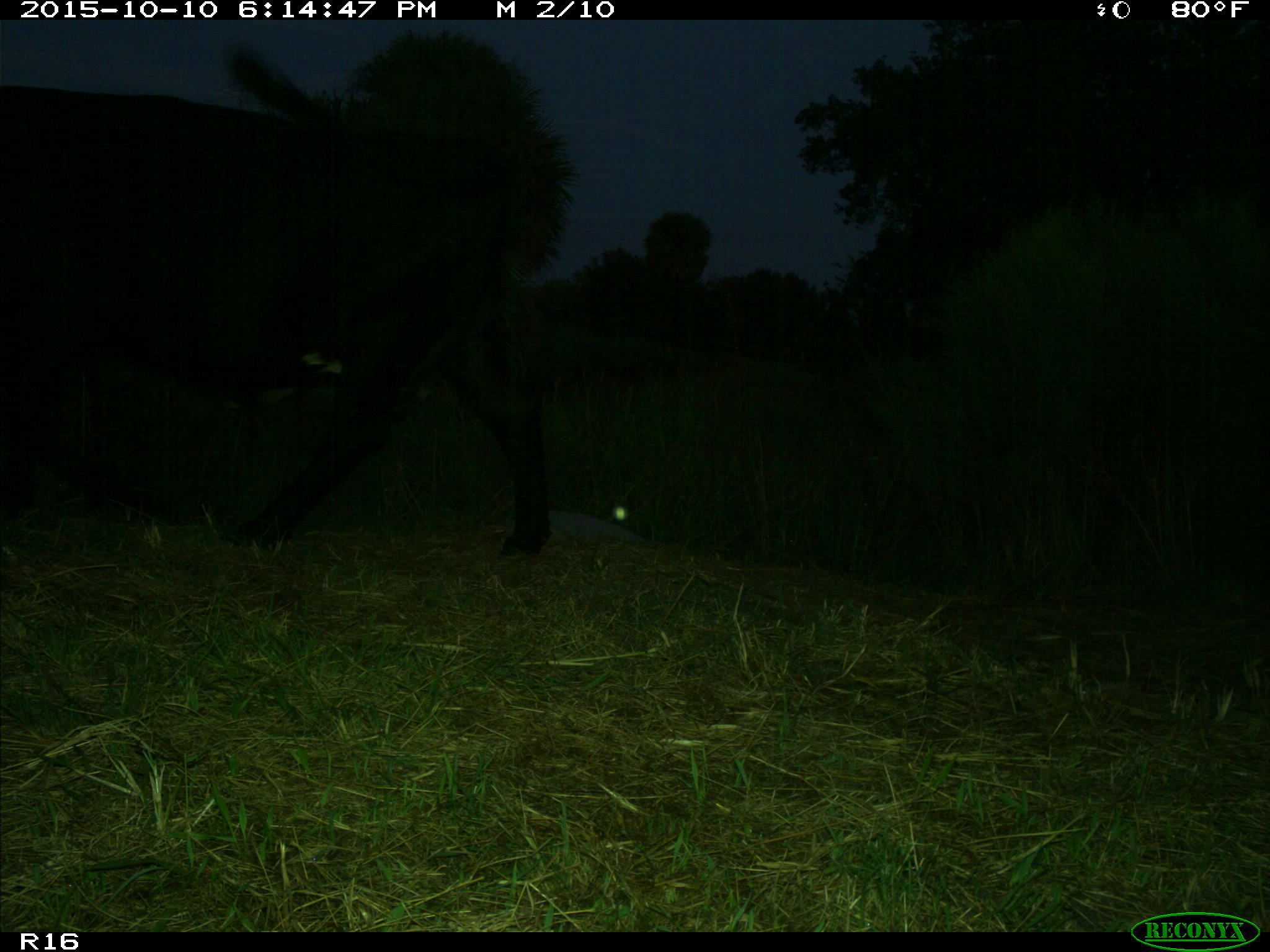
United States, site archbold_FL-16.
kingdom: Animalia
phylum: Chordata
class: Mammalia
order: Artiodactyla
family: Bovidae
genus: Bos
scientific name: Bos taurus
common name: domestic cow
Bos taurus (domestic cow).